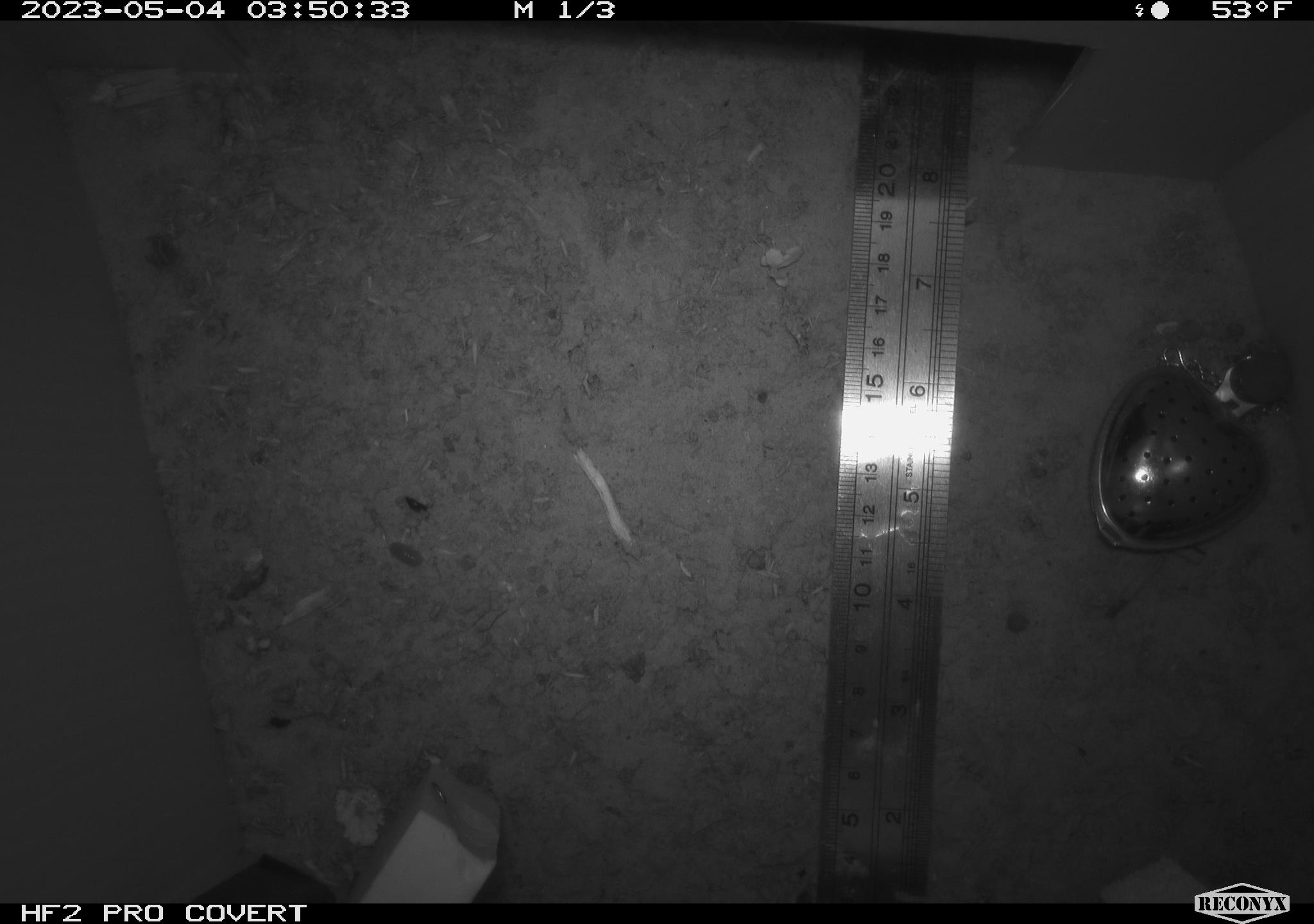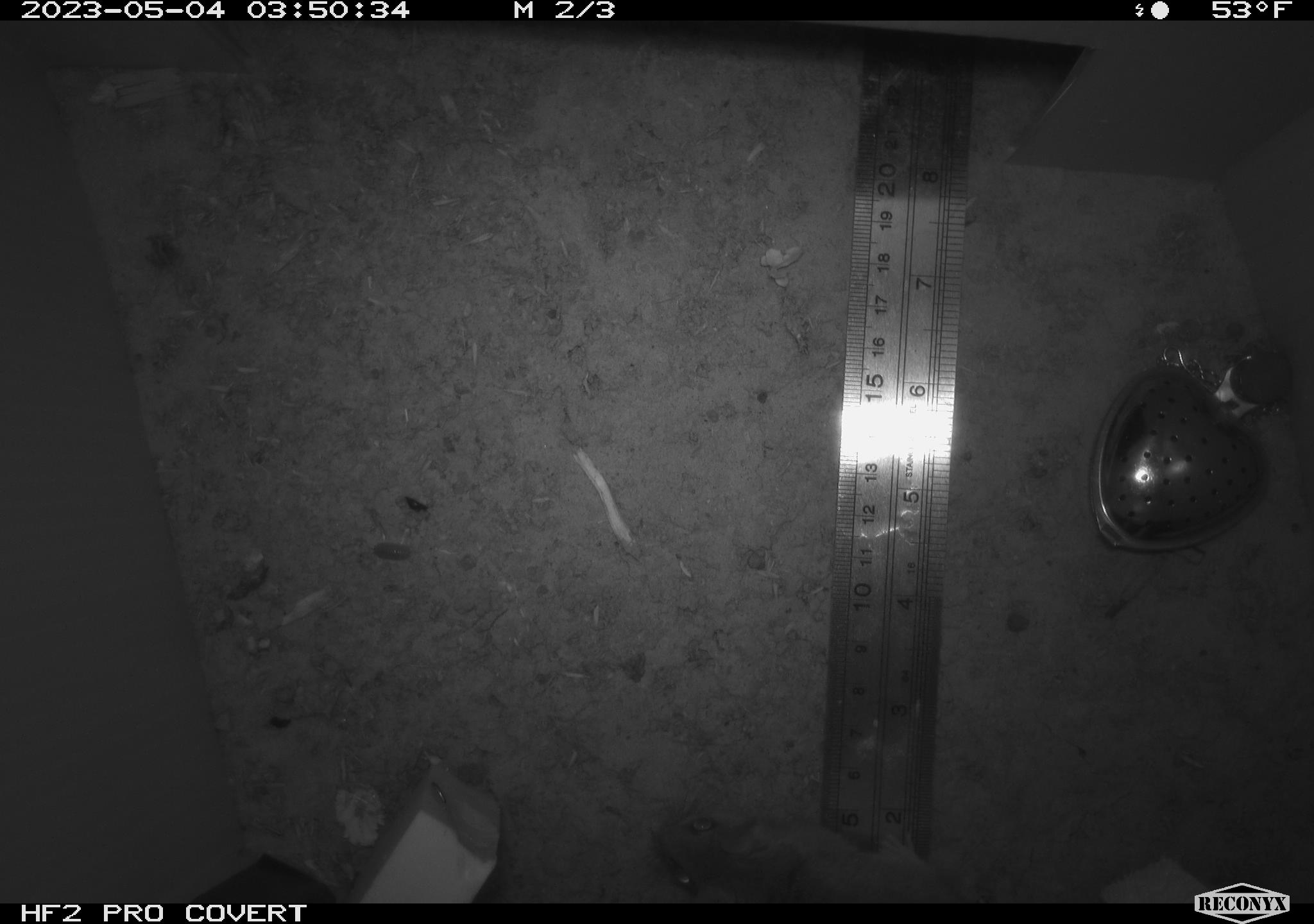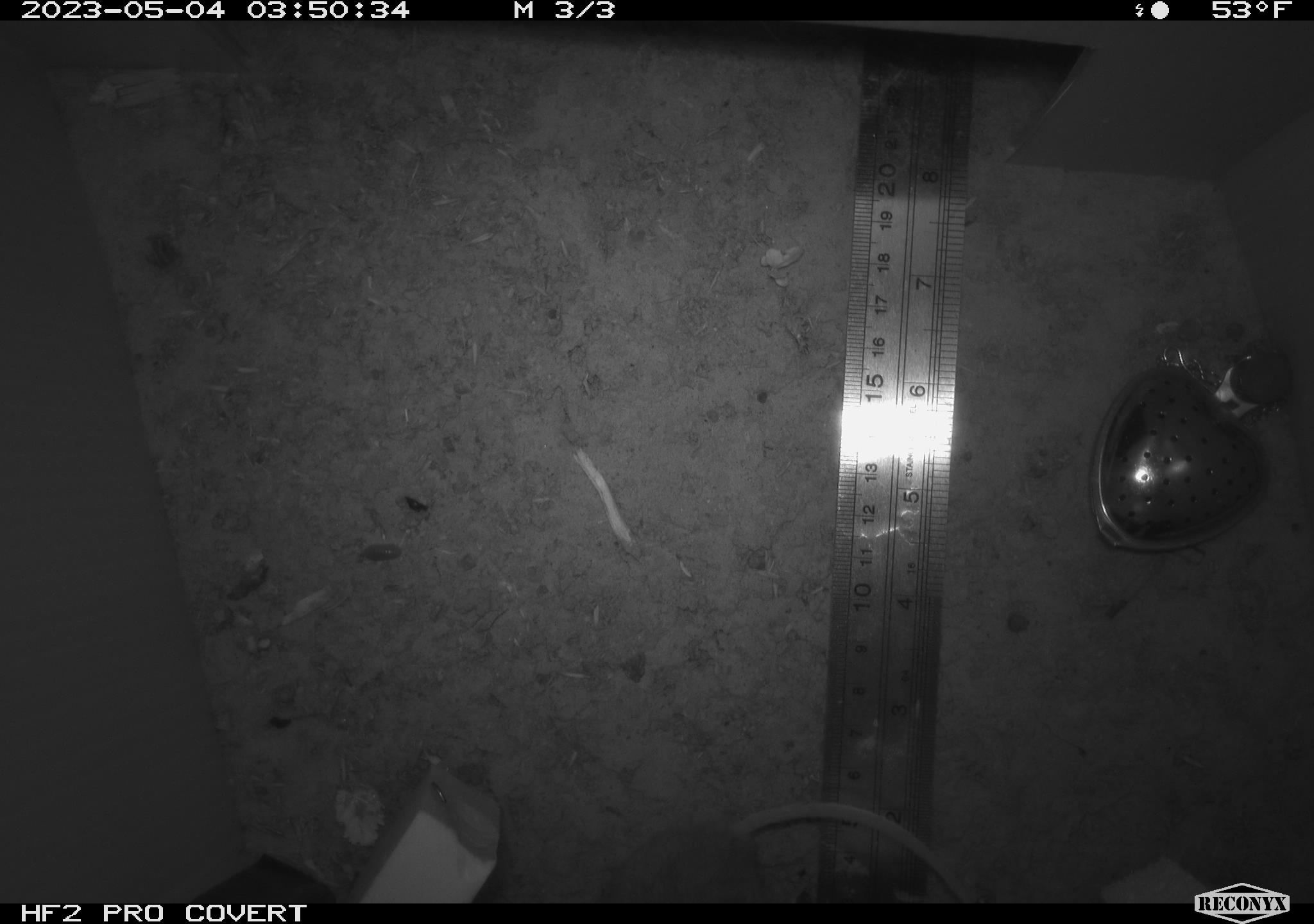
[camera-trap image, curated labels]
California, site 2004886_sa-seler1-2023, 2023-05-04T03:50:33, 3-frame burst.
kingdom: Animalia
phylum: Chordata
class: Mammalia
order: Rodentia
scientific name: Rodentia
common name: mouse species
Mouse species (Rodentia).